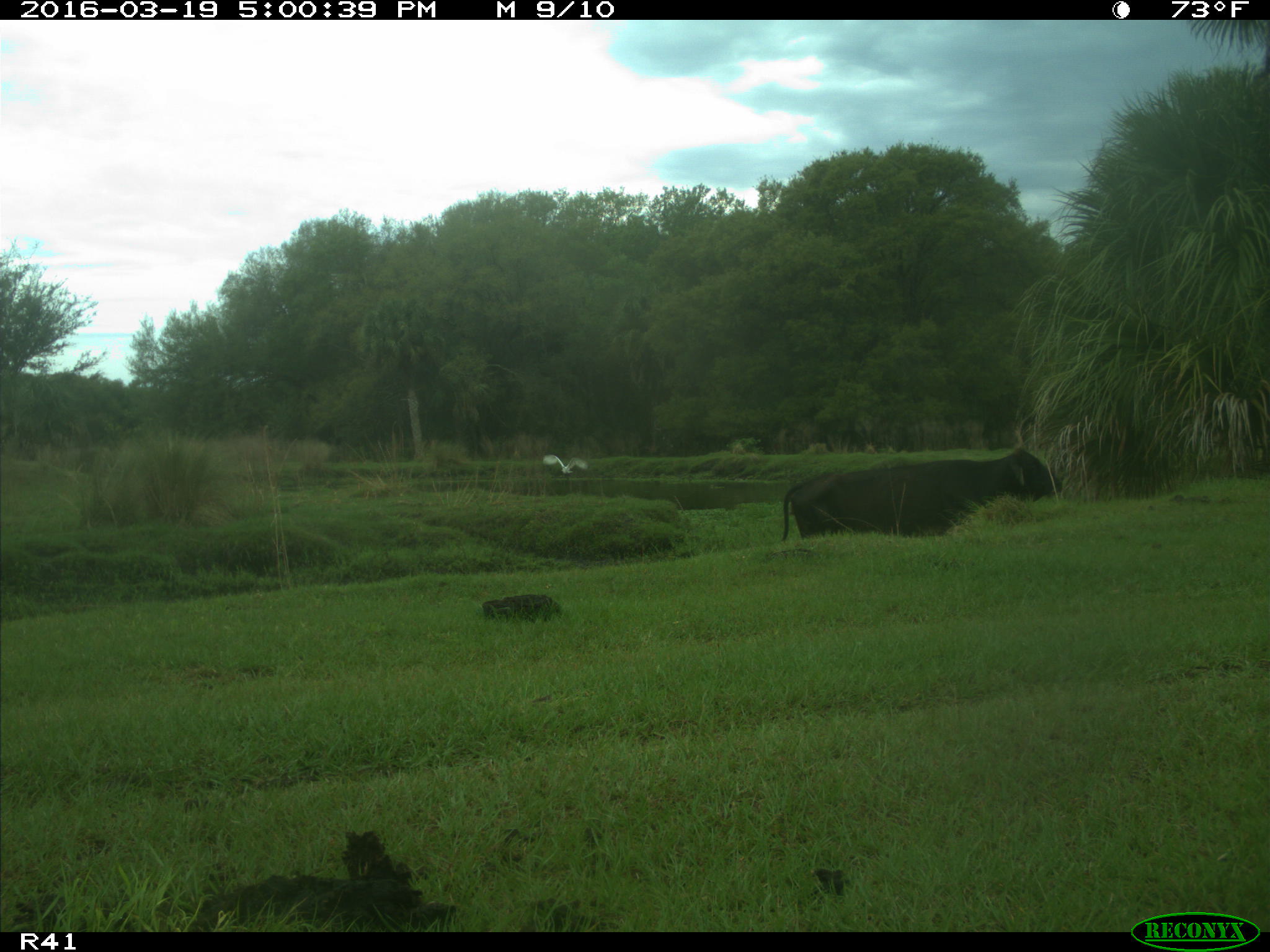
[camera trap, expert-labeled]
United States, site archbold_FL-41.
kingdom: Animalia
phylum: Chordata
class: Mammalia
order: Artiodactyla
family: Bovidae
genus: Bos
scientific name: Bos taurus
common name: domestic cow